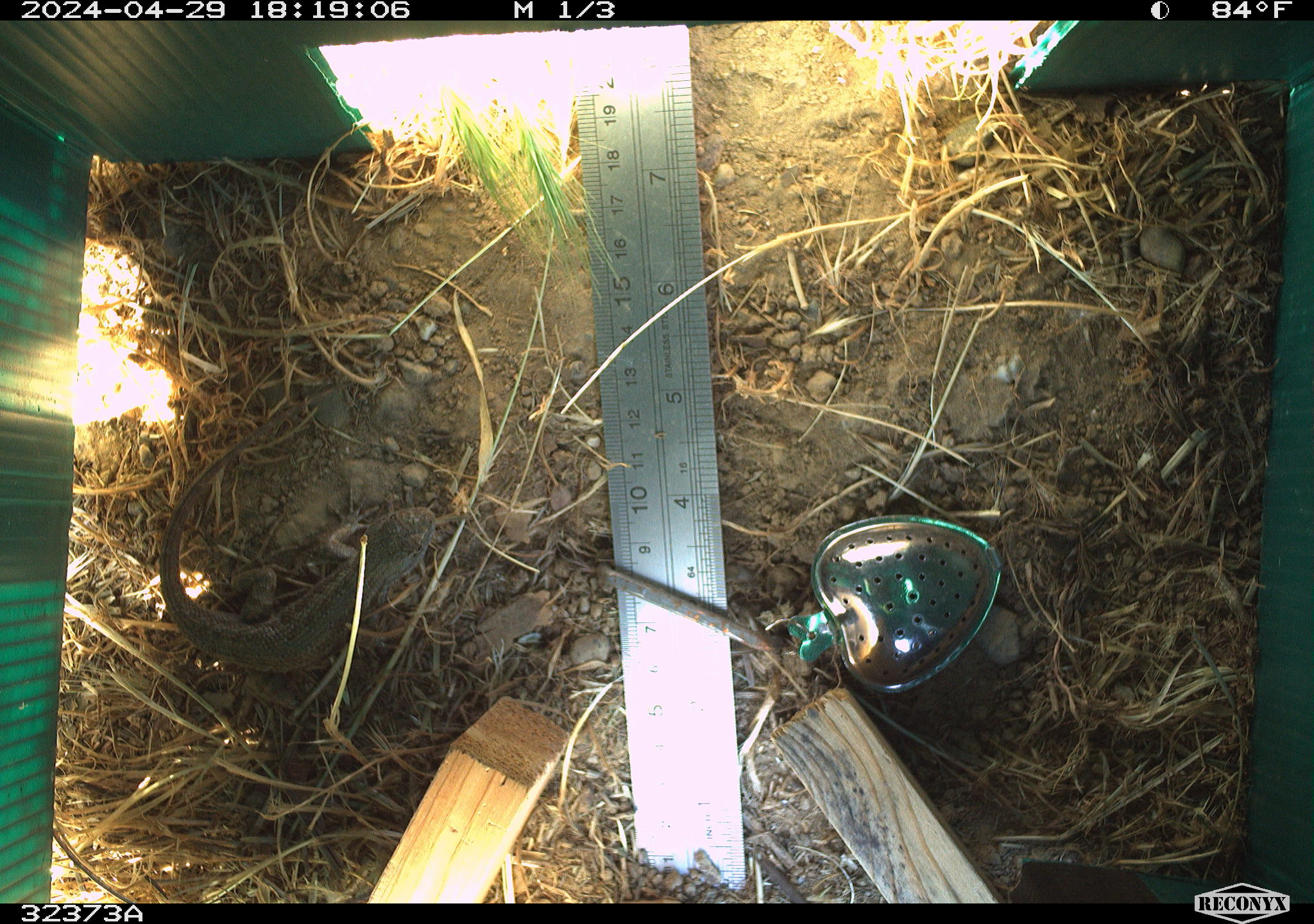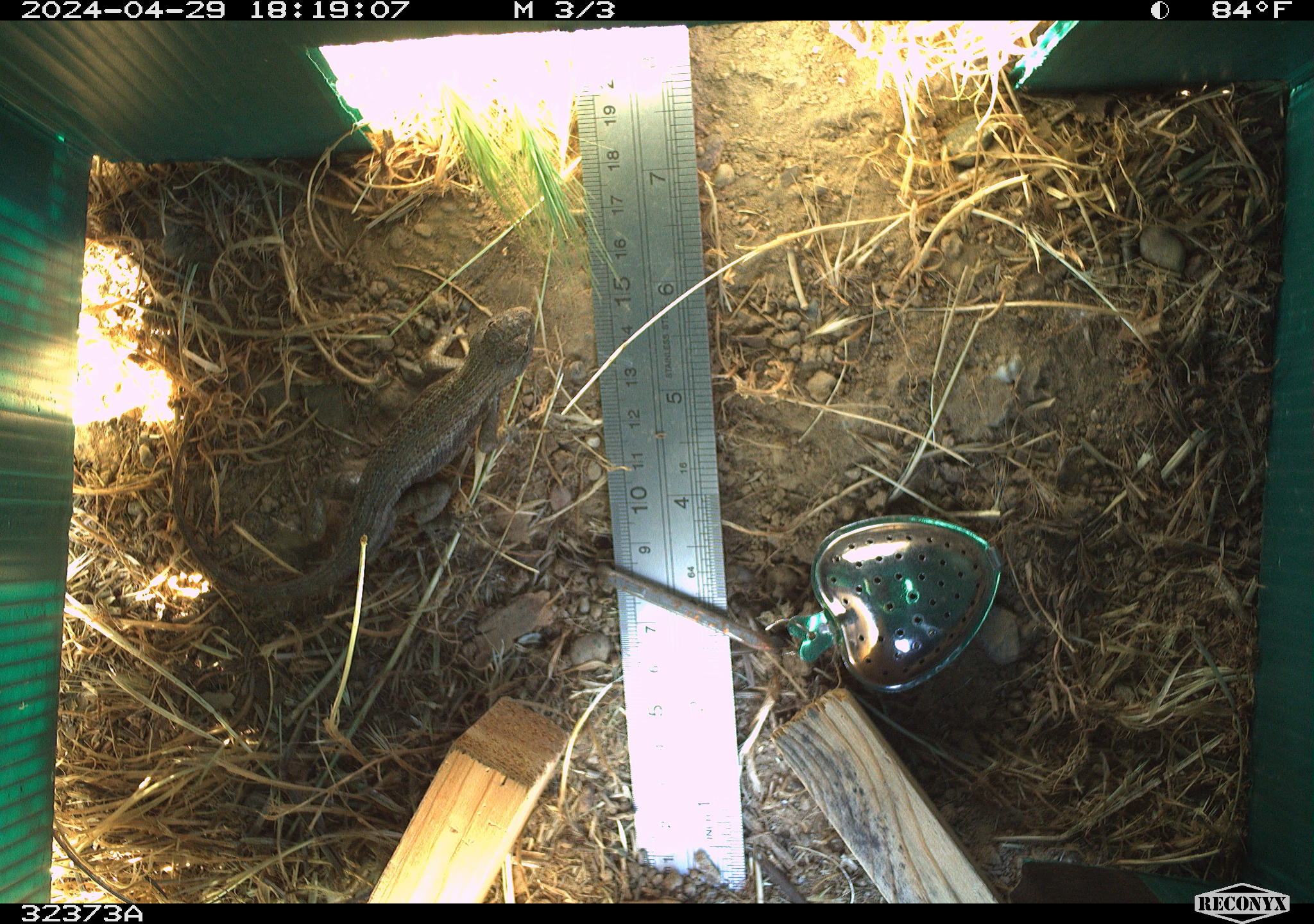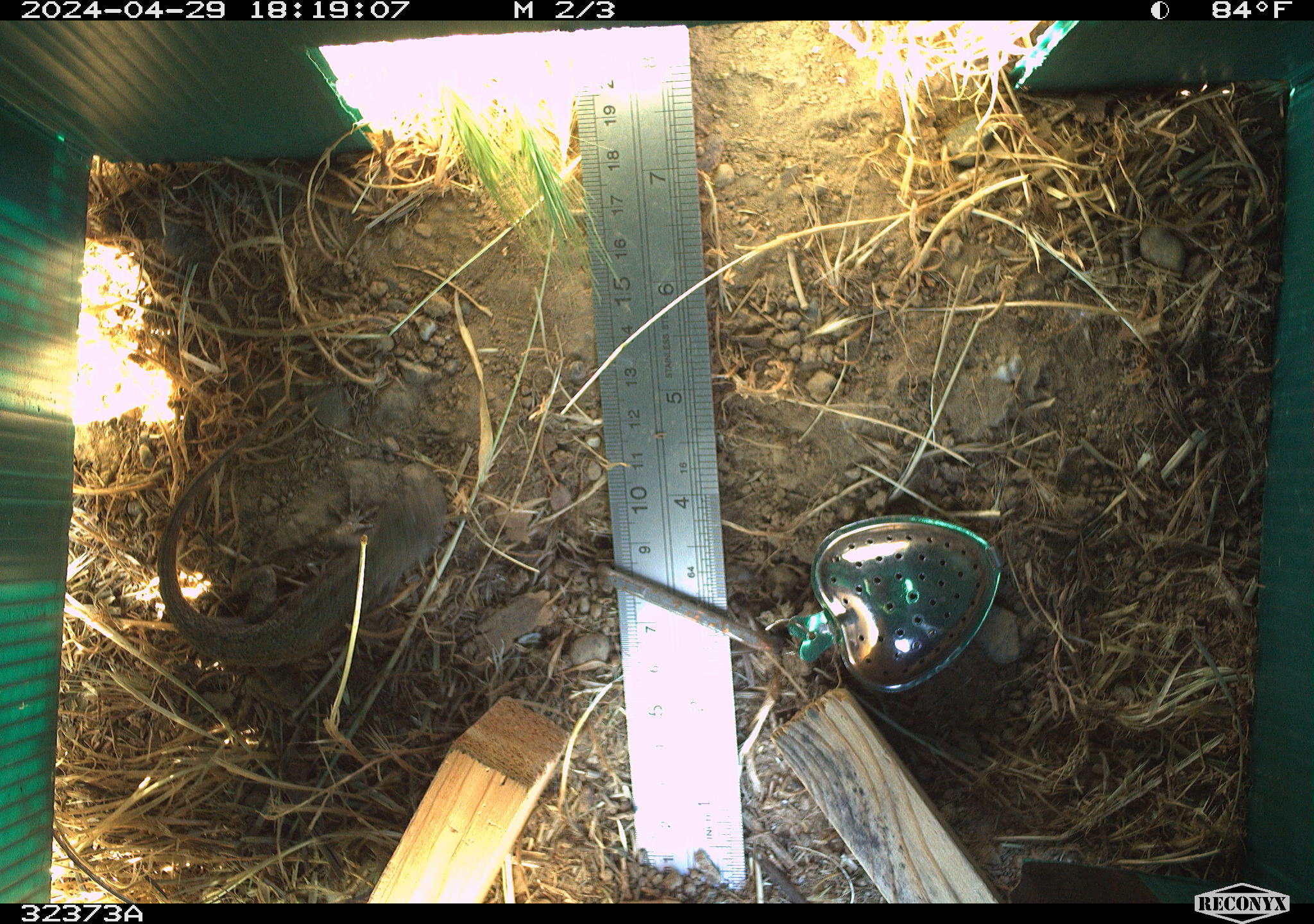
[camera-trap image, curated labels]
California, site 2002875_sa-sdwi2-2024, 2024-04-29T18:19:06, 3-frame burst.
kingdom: Animalia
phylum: Chordata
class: Reptilia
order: Squamata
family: Phrynosomatidae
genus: Sceloporus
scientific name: Sceloporus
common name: spiny lizards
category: sceloporus species